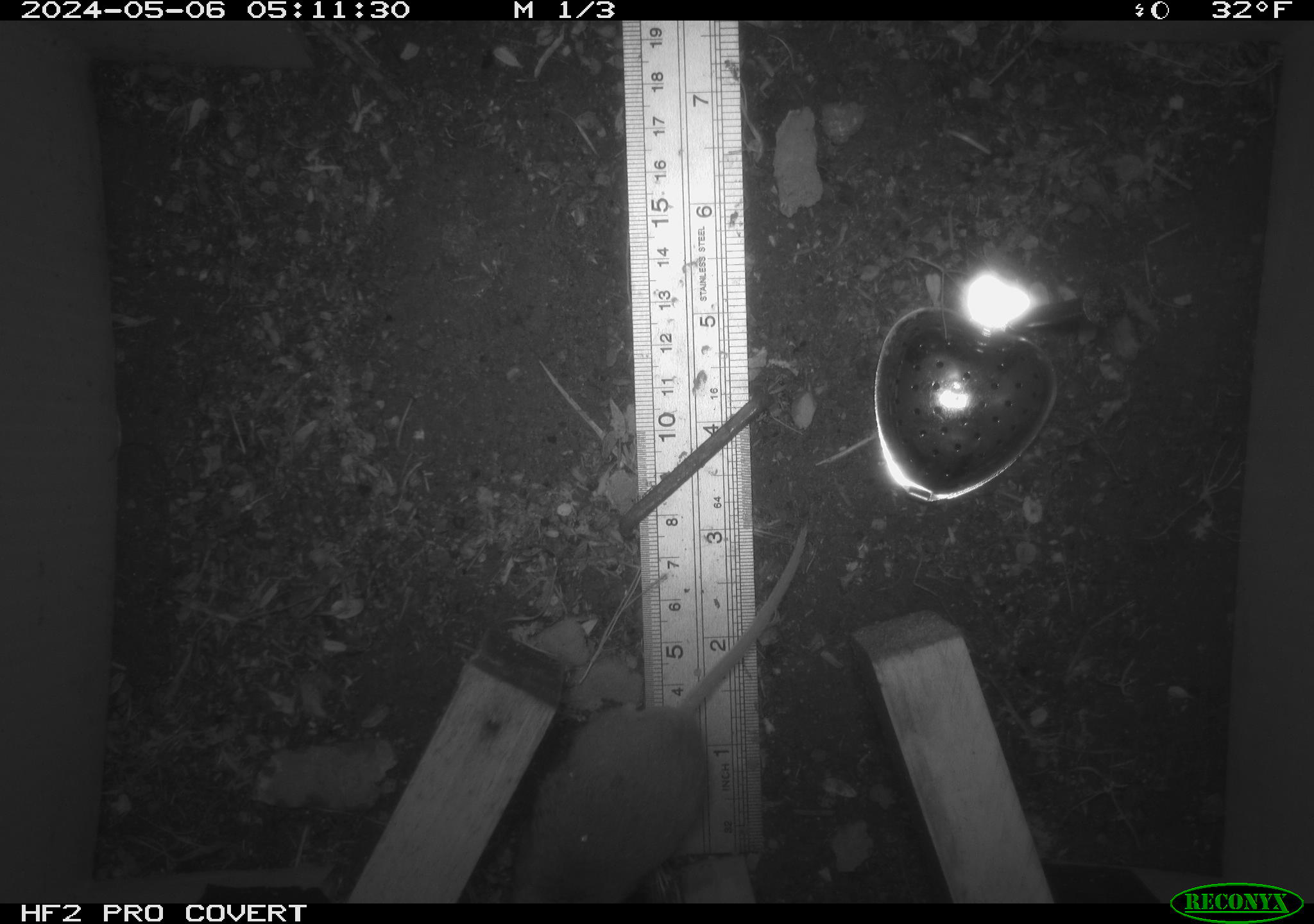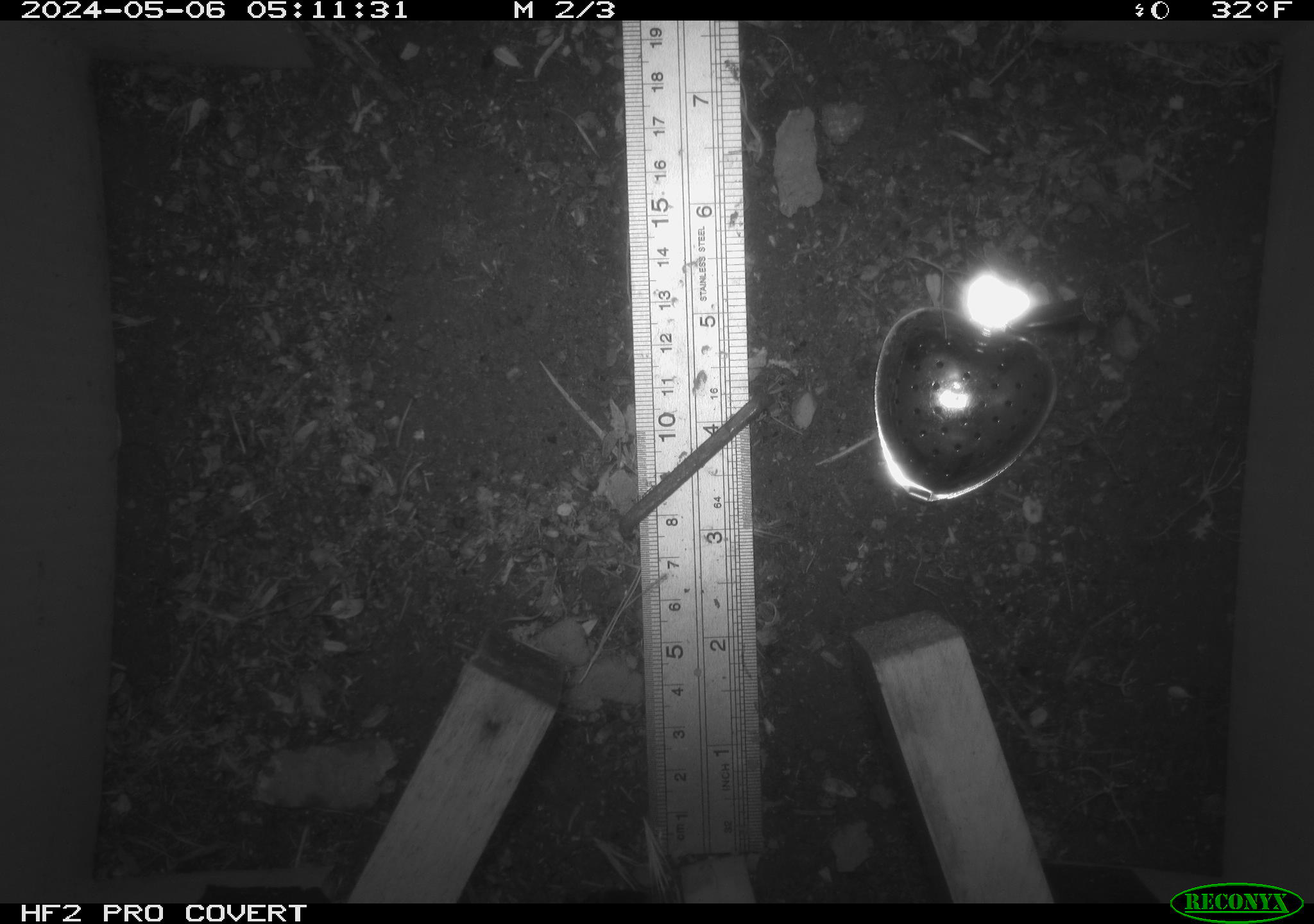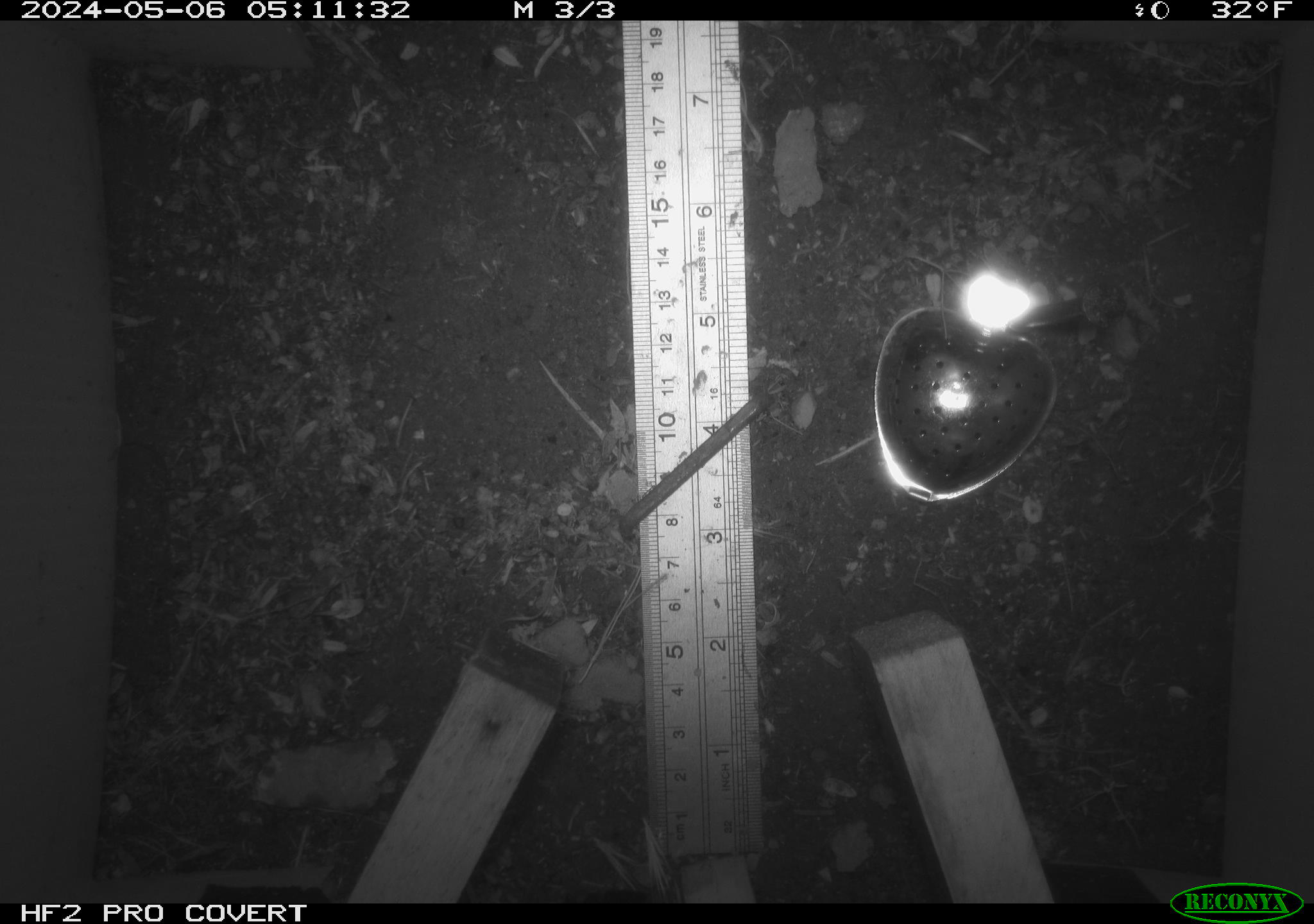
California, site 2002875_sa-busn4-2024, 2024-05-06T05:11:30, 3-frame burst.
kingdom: Animalia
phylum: Chordata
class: Mammalia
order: Rodentia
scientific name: Rodentia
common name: rodent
Rodent (Rodentia).